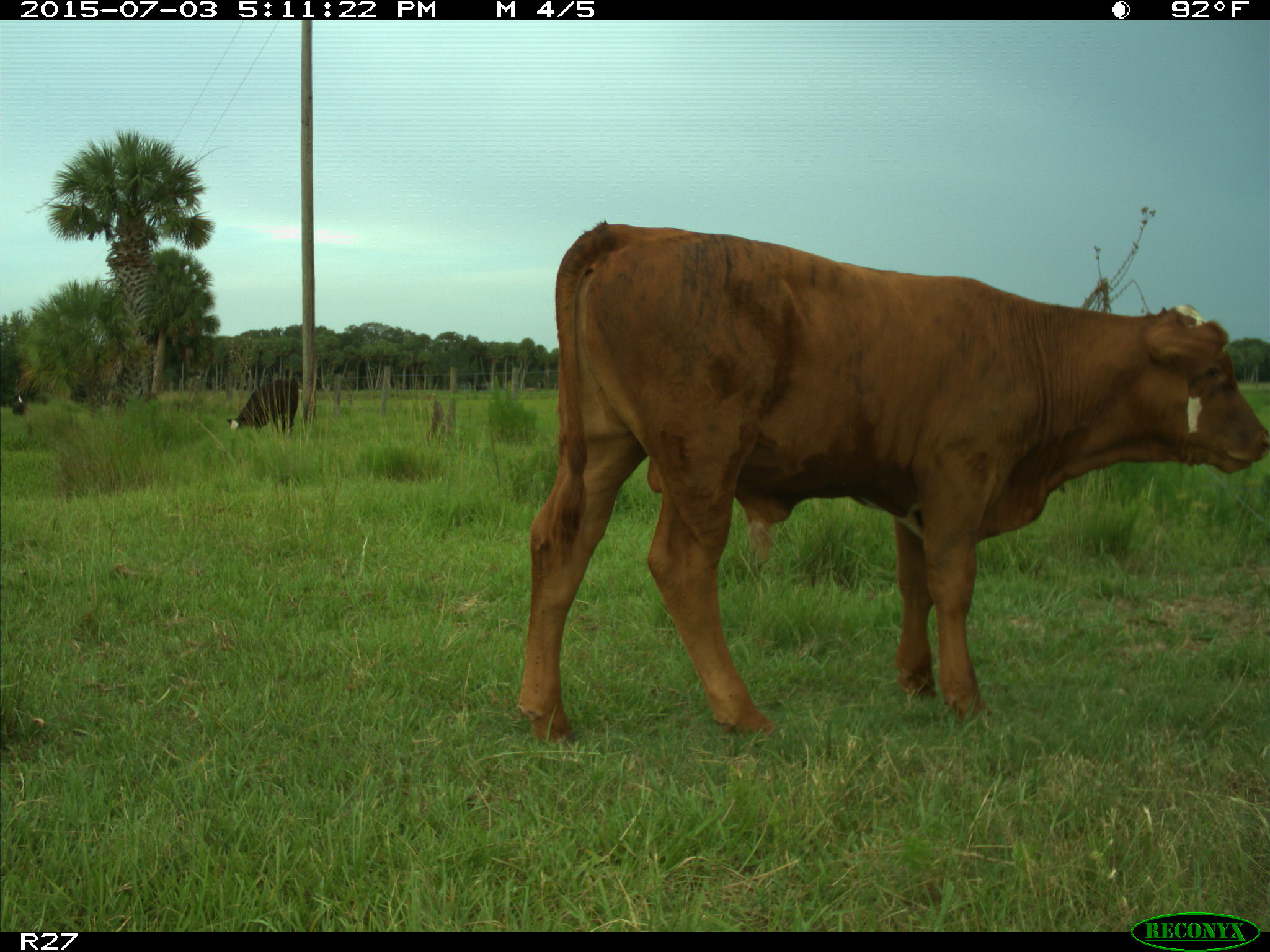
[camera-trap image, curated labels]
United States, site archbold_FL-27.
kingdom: Animalia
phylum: Chordata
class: Mammalia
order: Artiodactyla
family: Bovidae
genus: Bos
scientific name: Bos taurus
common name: domestic cow